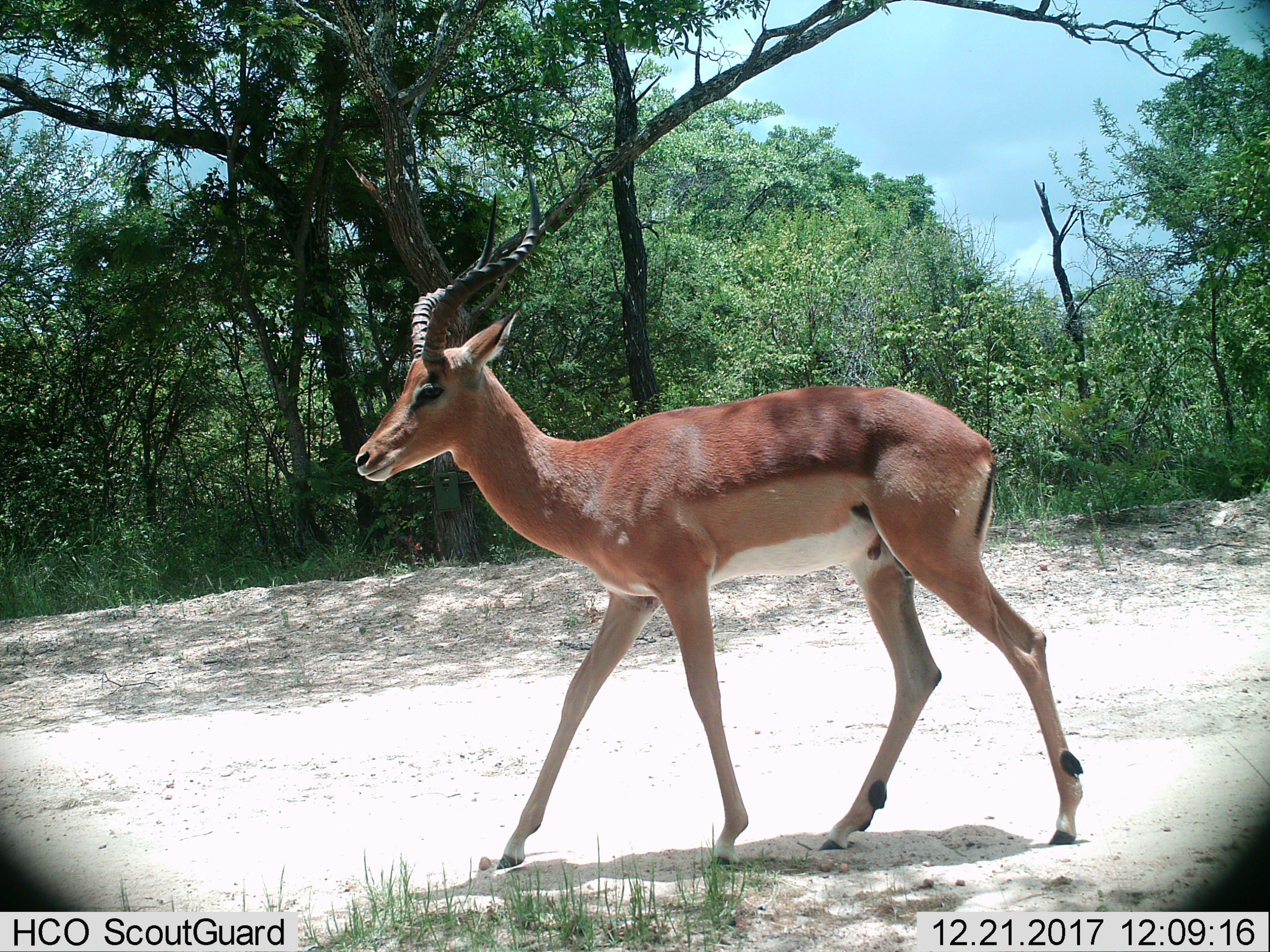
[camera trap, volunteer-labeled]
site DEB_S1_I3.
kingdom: Animalia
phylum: Chordata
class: Mammalia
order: Artiodactyla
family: Bovidae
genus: Aepyceros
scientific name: Aepyceros melampus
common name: impala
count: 1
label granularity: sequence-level